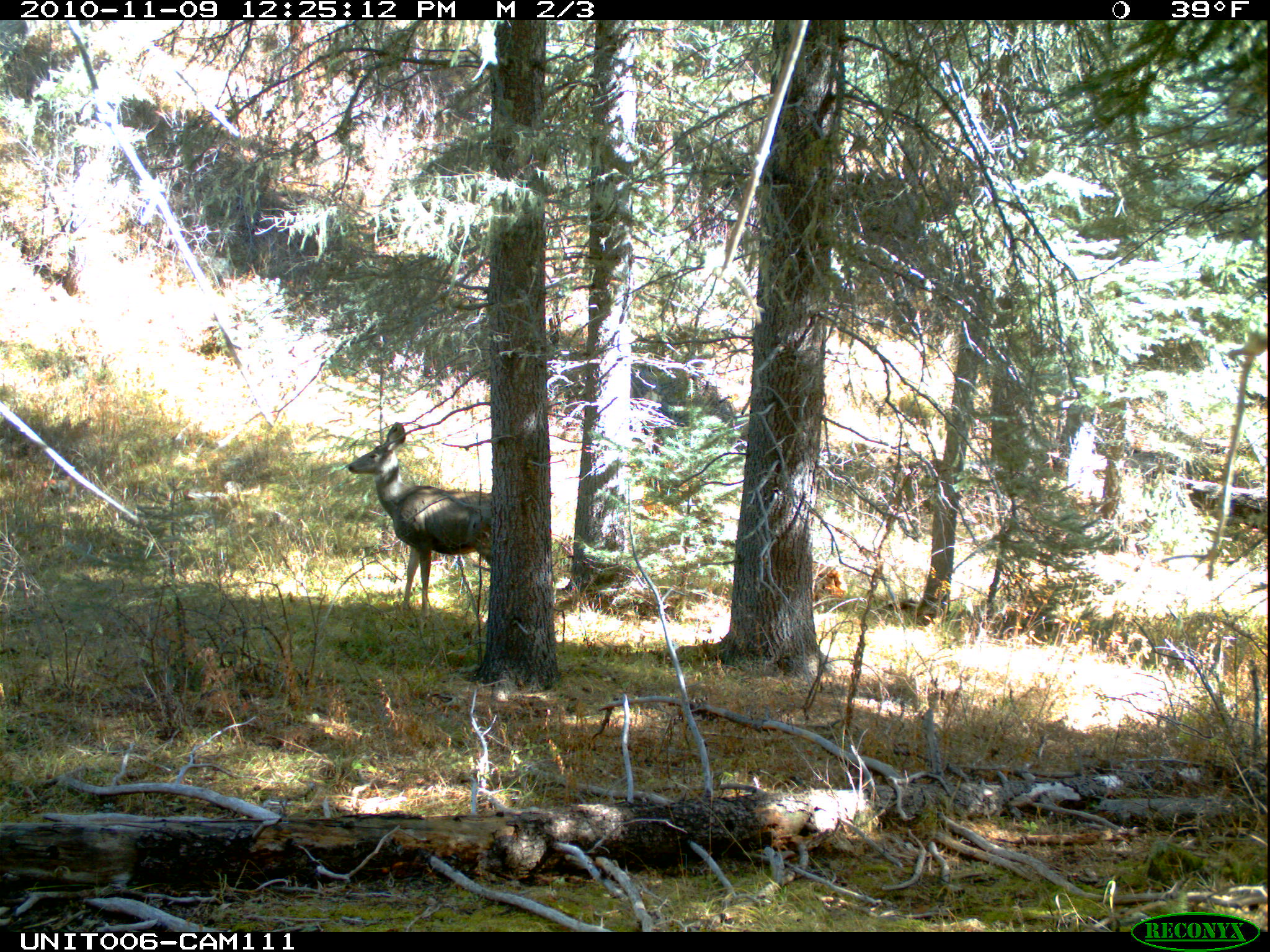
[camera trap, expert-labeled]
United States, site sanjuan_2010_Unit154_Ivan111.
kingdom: Animalia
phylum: Chordata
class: Mammalia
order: Artiodactyla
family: Cervidae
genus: Odocoileus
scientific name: Odocoileus hemionus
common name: mule deer